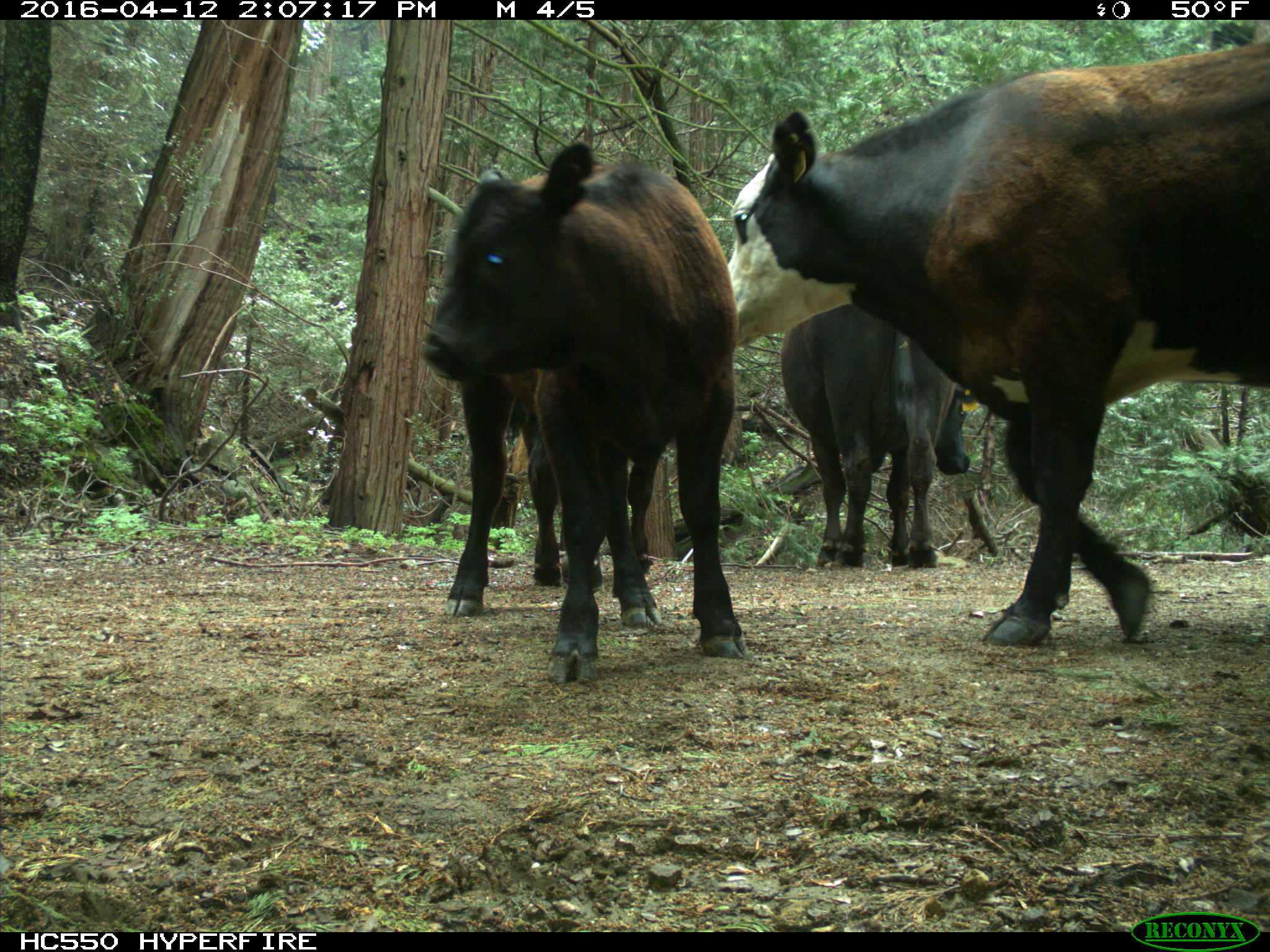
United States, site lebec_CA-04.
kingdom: Animalia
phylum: Chordata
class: Mammalia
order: Artiodactyla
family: Bovidae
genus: Bos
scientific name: Bos taurus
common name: domestic cow